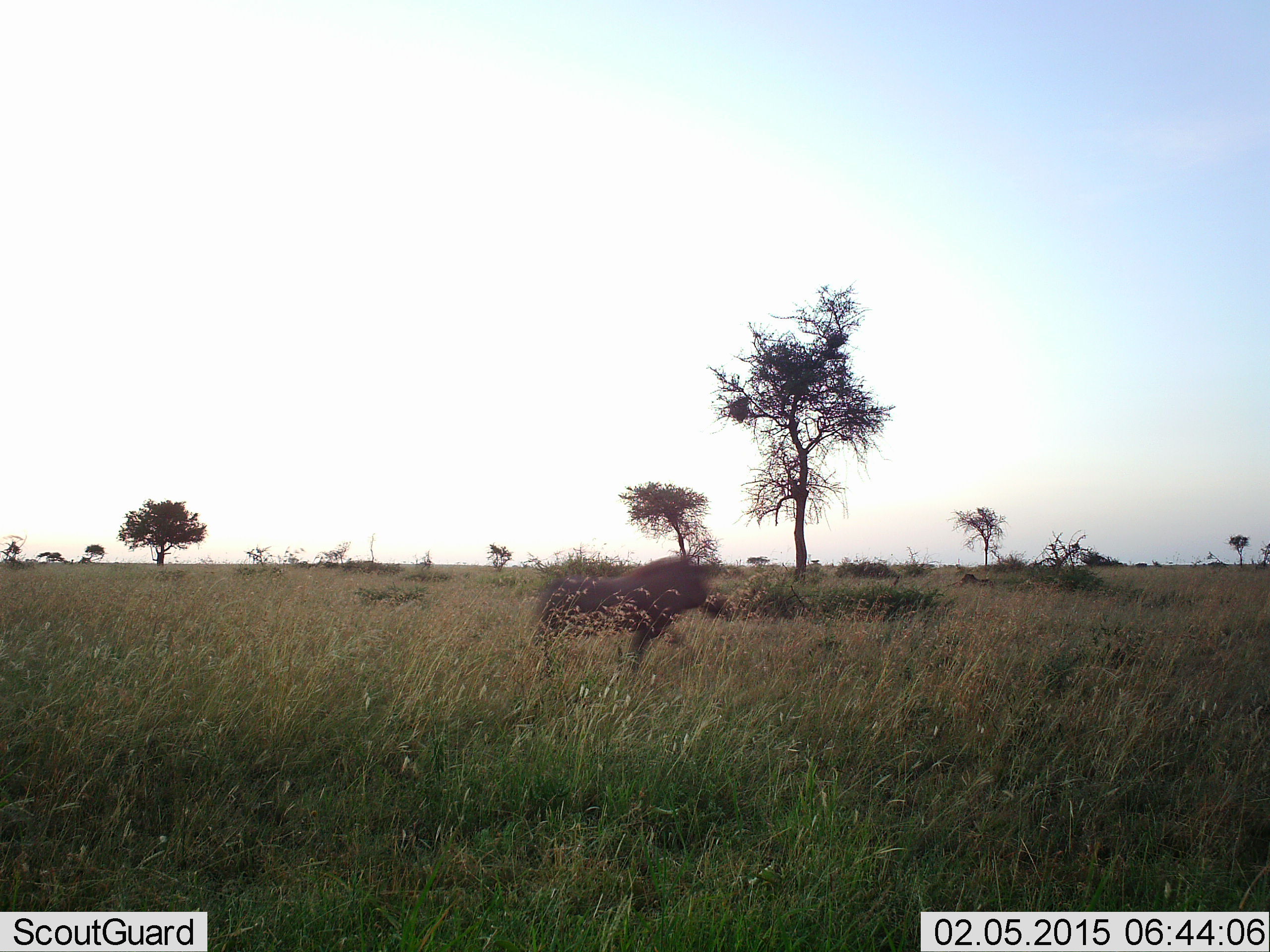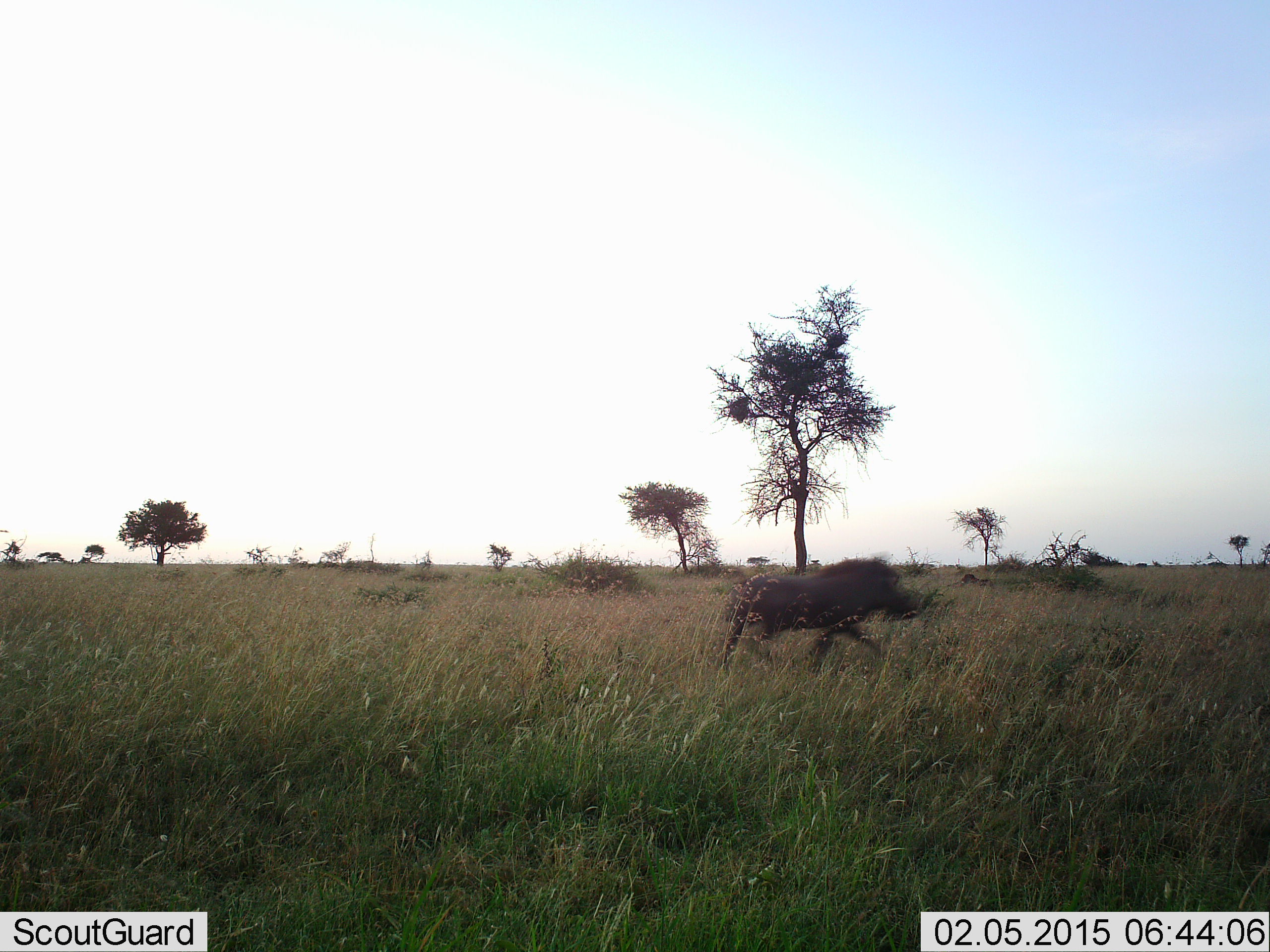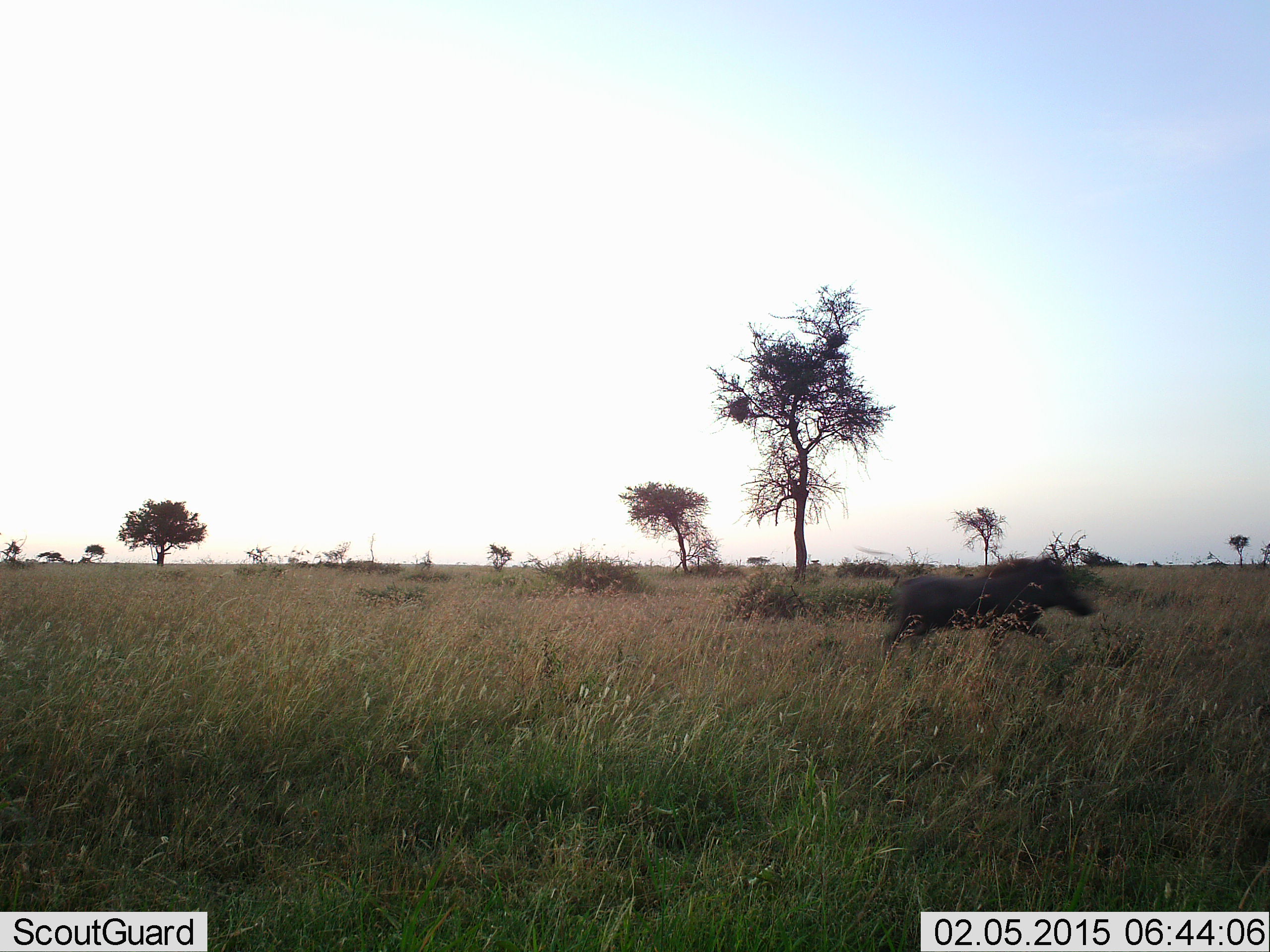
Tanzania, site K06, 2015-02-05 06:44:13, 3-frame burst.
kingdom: Animalia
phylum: Chordata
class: Mammalia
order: Artiodactyla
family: Suidae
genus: Phacochoerus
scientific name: Phacochoerus africanus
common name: warthog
Warthog (Phacochoerus africanus), count 1. Behavior (volunteer vote fractions): standing 0%, resting 0%, moving 100%, interacting 0%. Young present (vote fraction): 0%. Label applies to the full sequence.